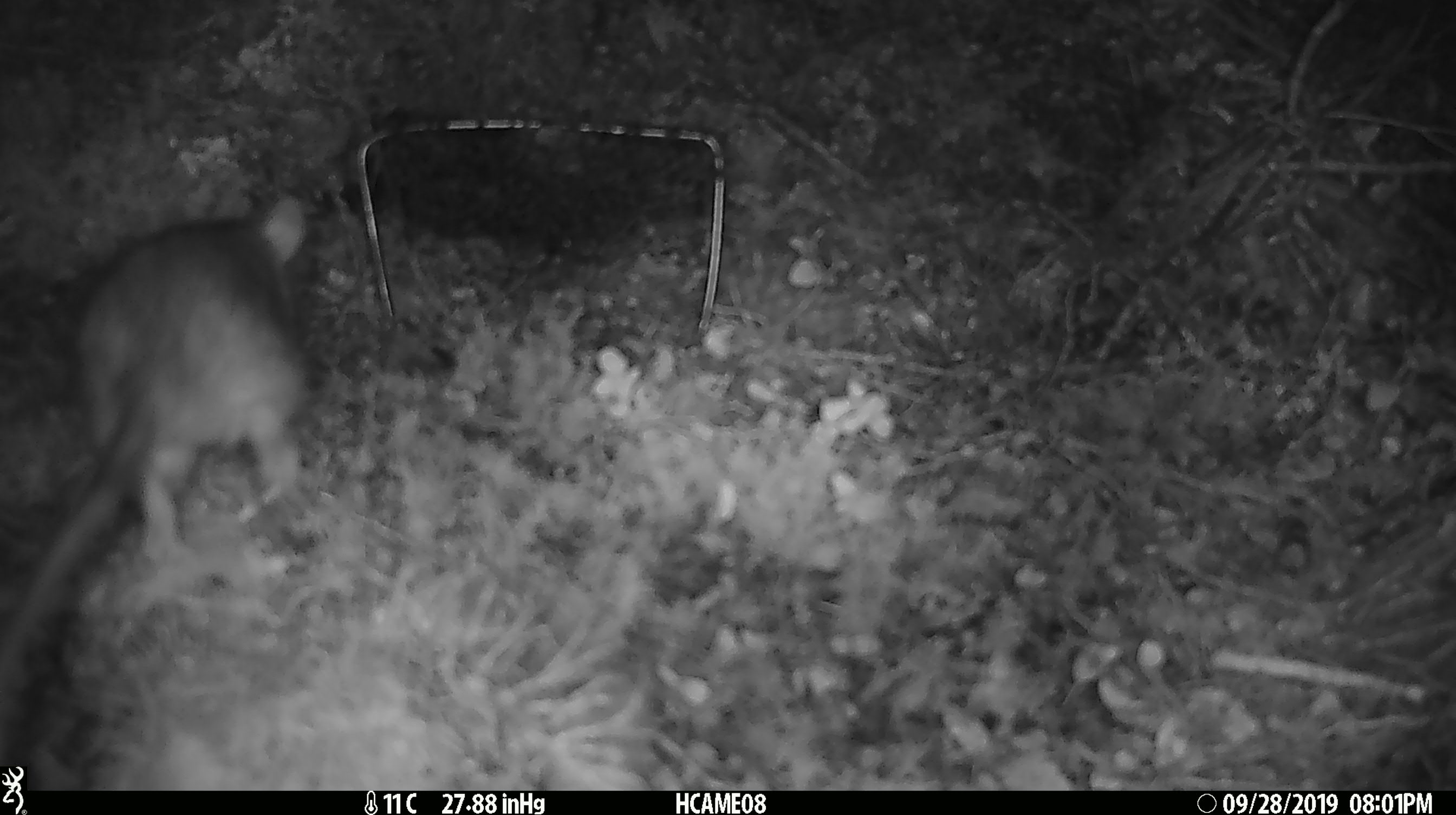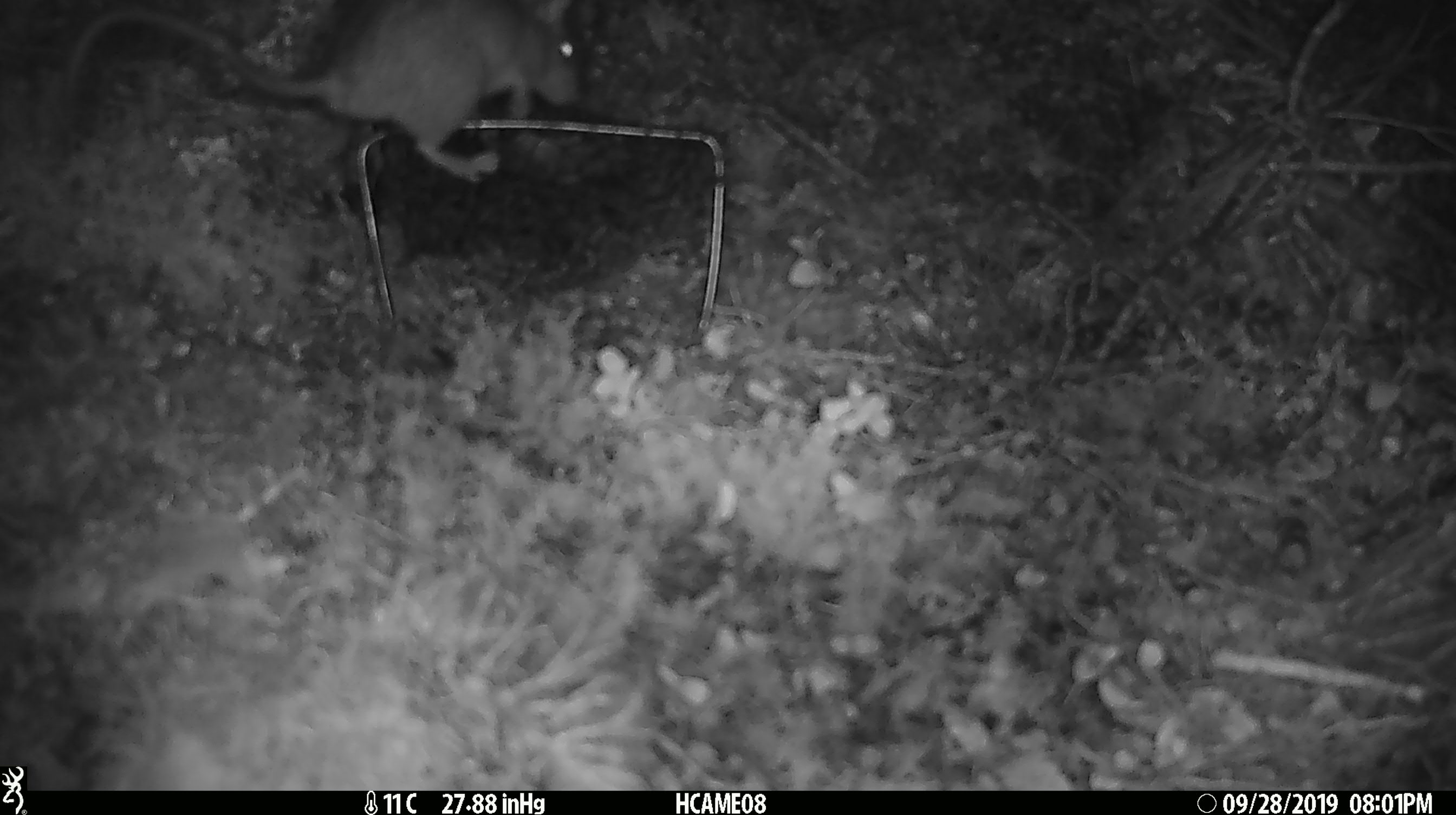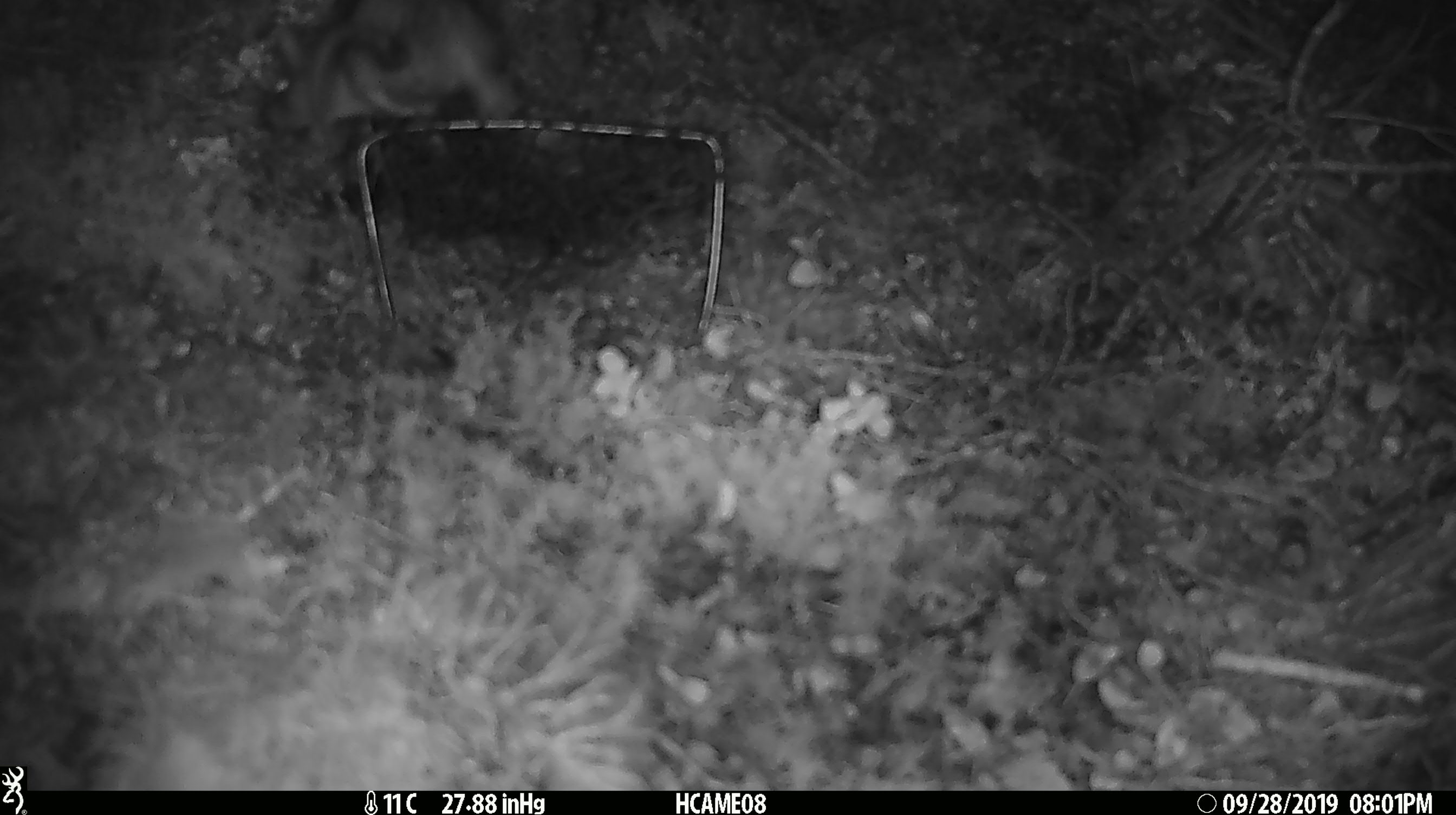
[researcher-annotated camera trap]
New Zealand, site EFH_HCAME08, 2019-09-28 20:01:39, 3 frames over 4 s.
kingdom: Animalia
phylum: Chordata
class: Mammalia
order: Rodentia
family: Muridae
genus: Rattus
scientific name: Rattus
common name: rat